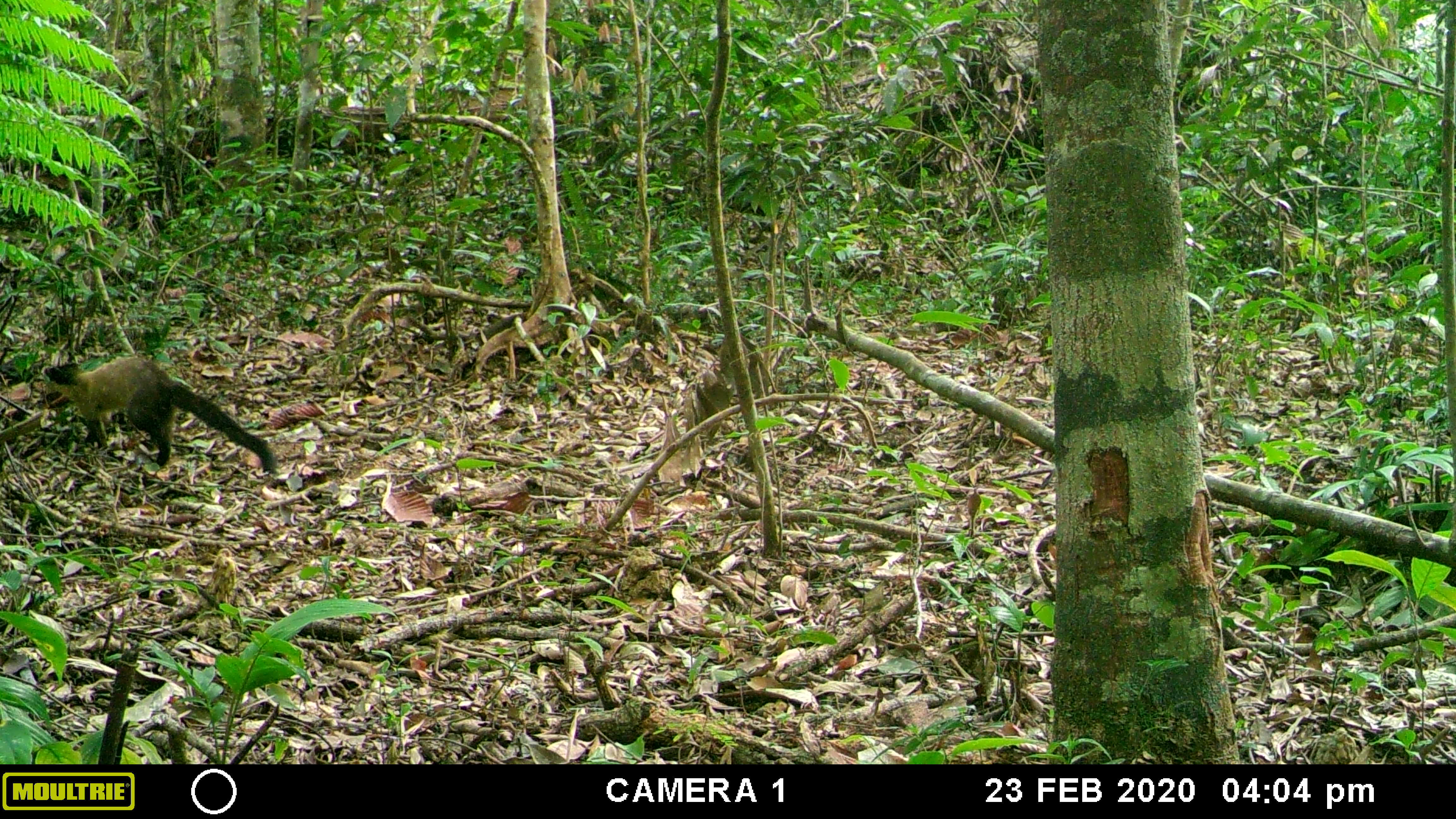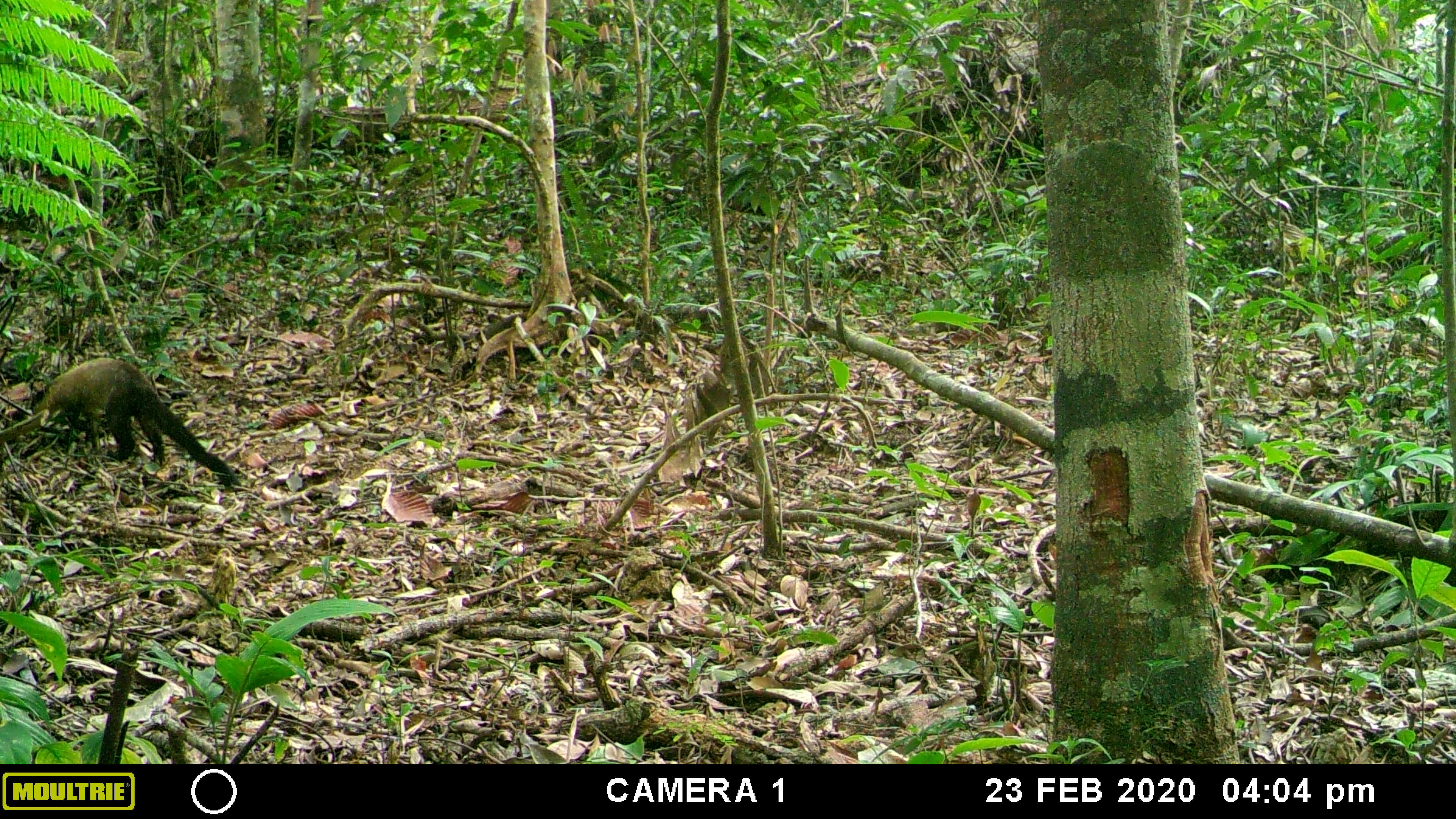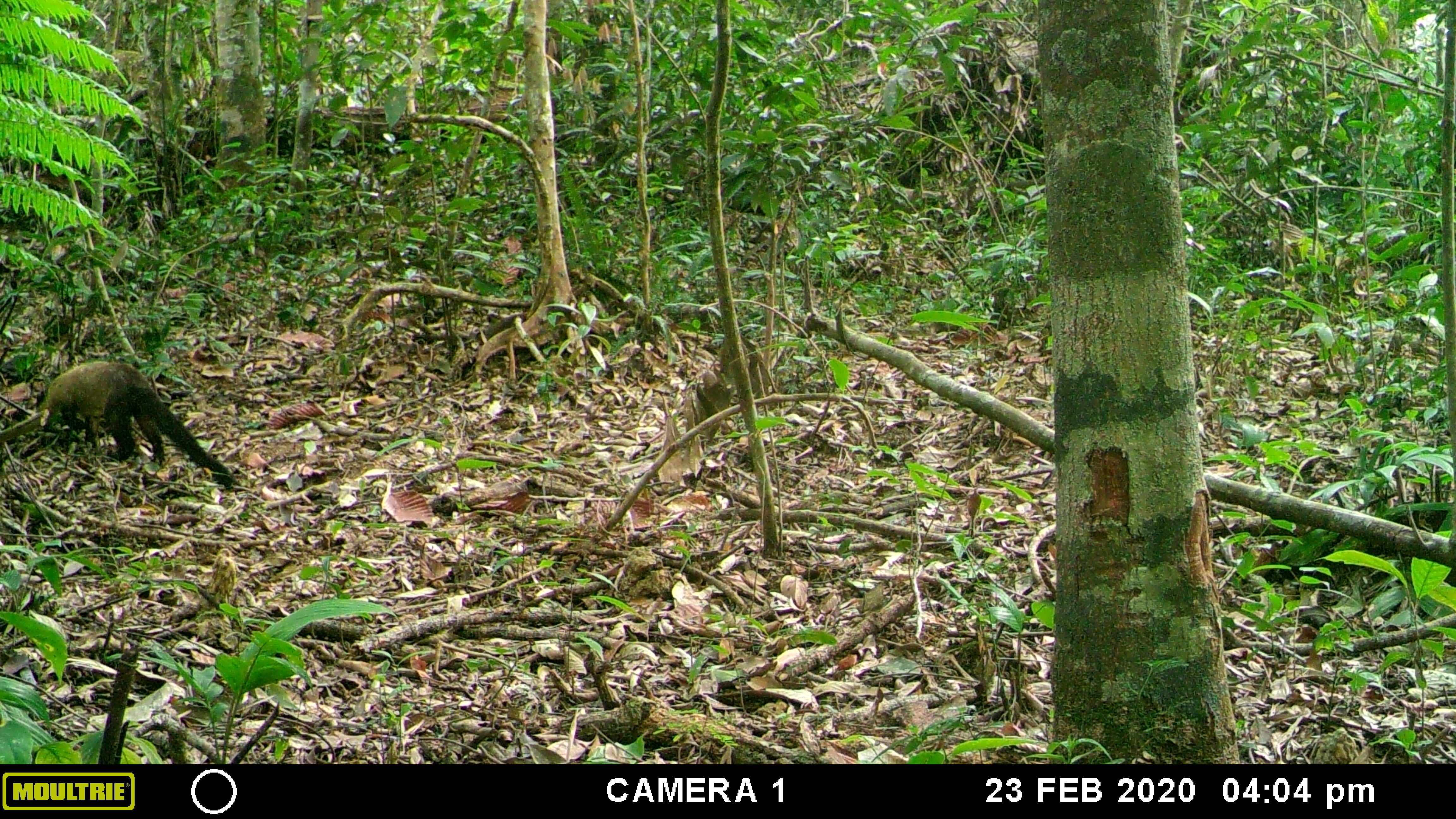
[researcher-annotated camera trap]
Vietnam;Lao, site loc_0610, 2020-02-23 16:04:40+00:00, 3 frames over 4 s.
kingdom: Animalia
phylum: Chordata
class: Mammalia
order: Carnivora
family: Mustelidae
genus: Martes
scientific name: Martes flavigula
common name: yellow-throated marten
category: yellow throated marten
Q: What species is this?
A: Yellow throated marten (yellow-throated marten) (Martes flavigula).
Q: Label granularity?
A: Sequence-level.